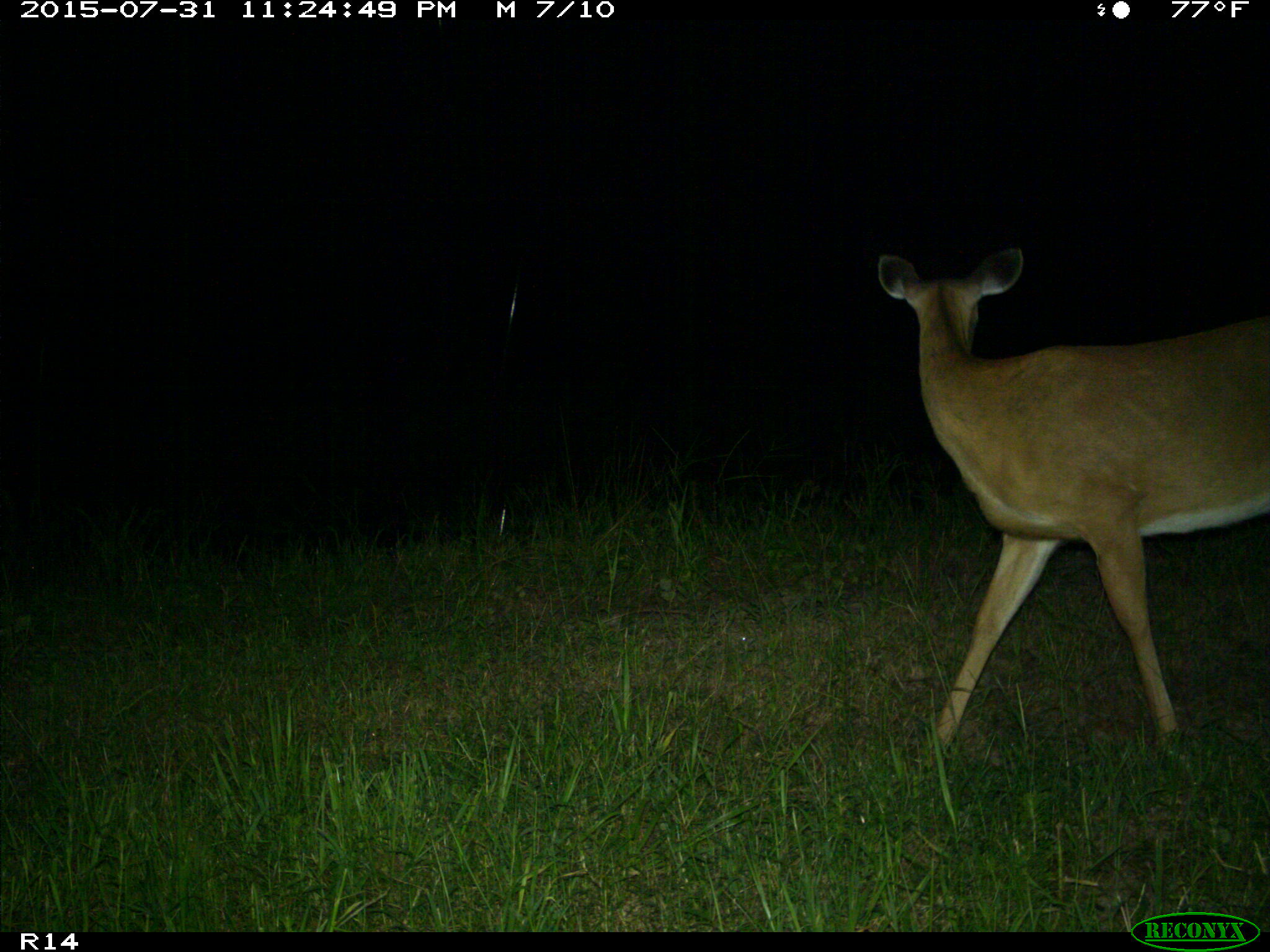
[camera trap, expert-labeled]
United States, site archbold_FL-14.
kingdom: Animalia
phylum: Chordata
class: Mammalia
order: Artiodactyla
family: Cervidae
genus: Odocoileus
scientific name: Odocoileus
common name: deer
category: unidentified deer